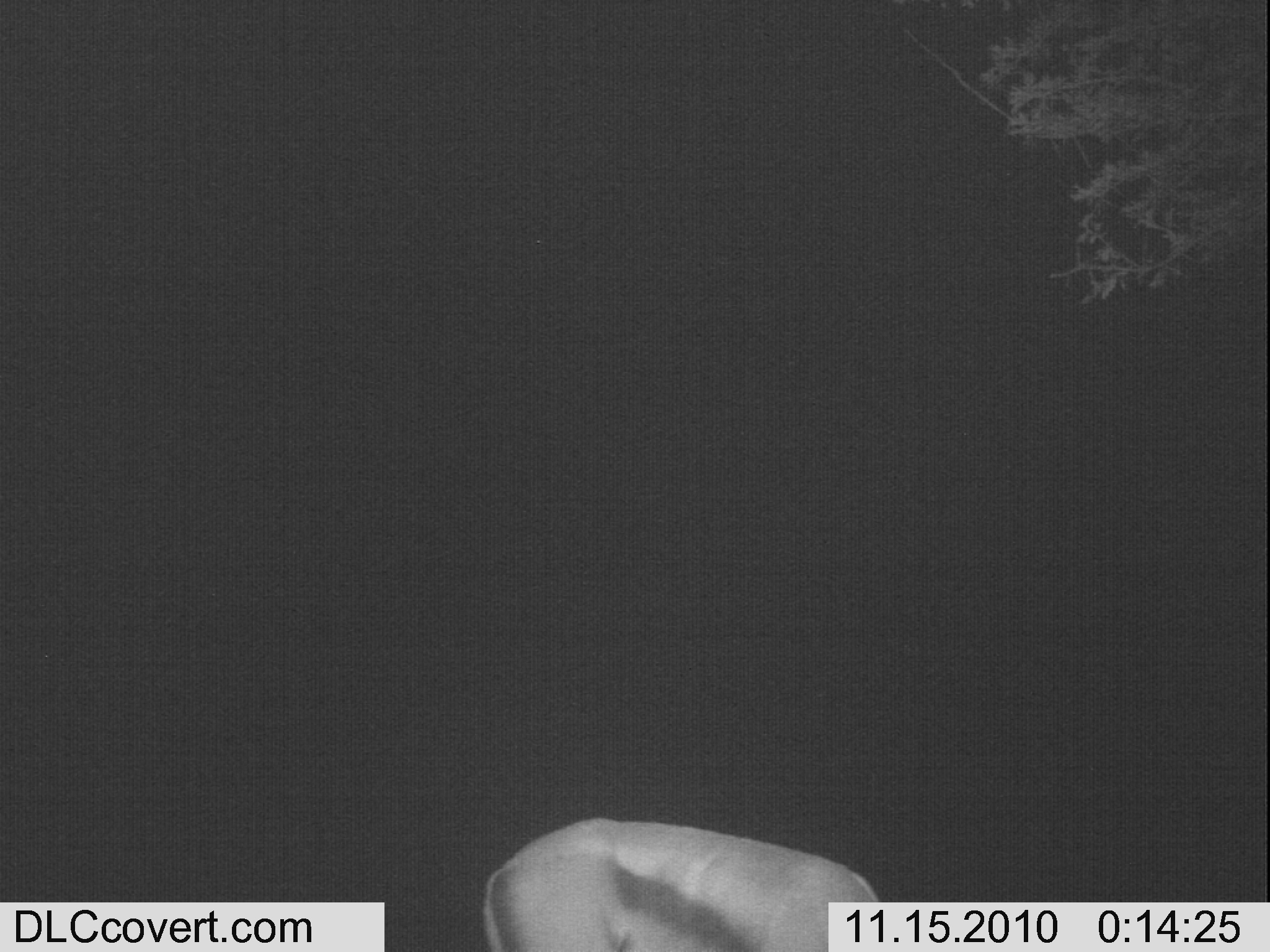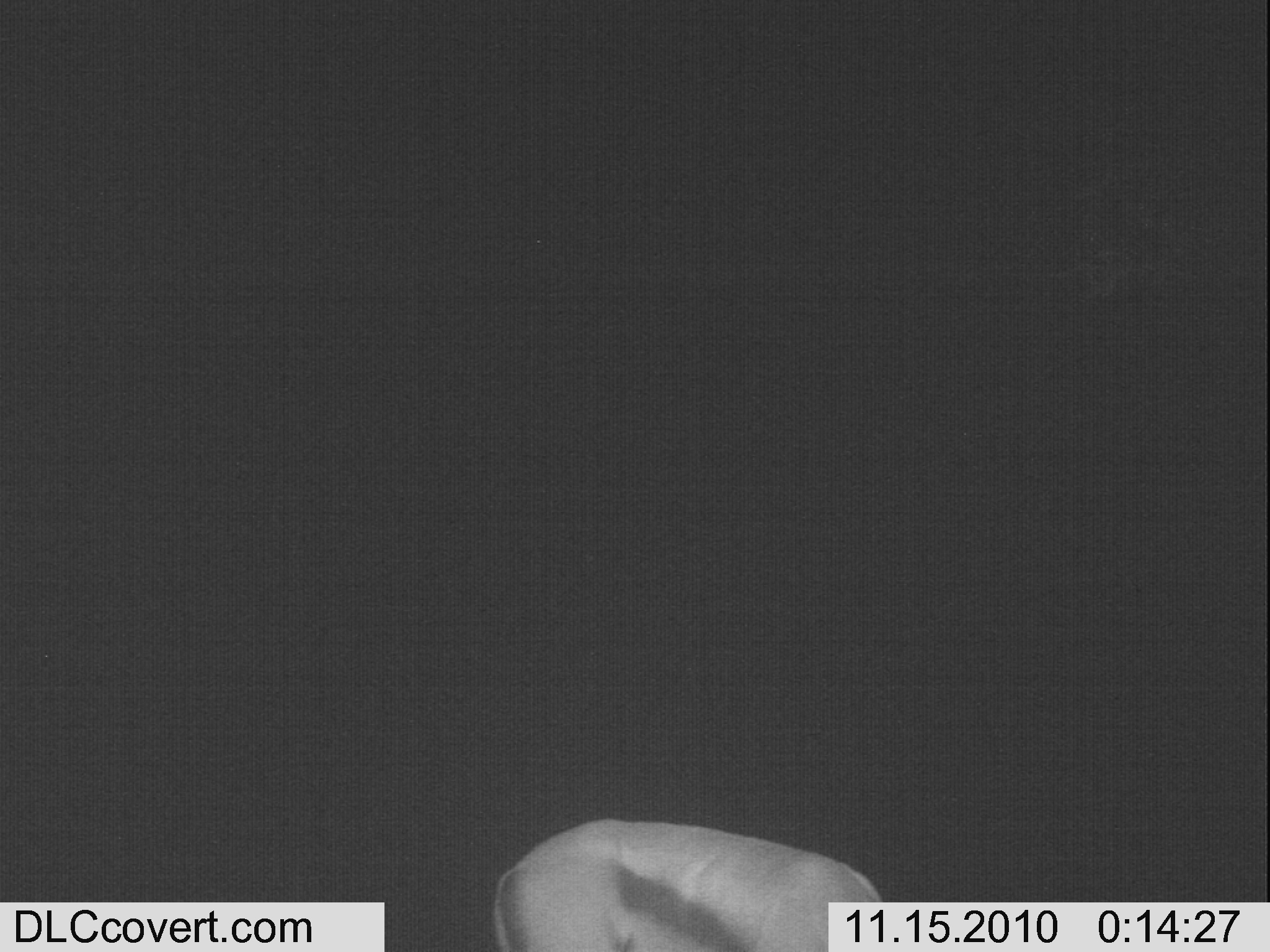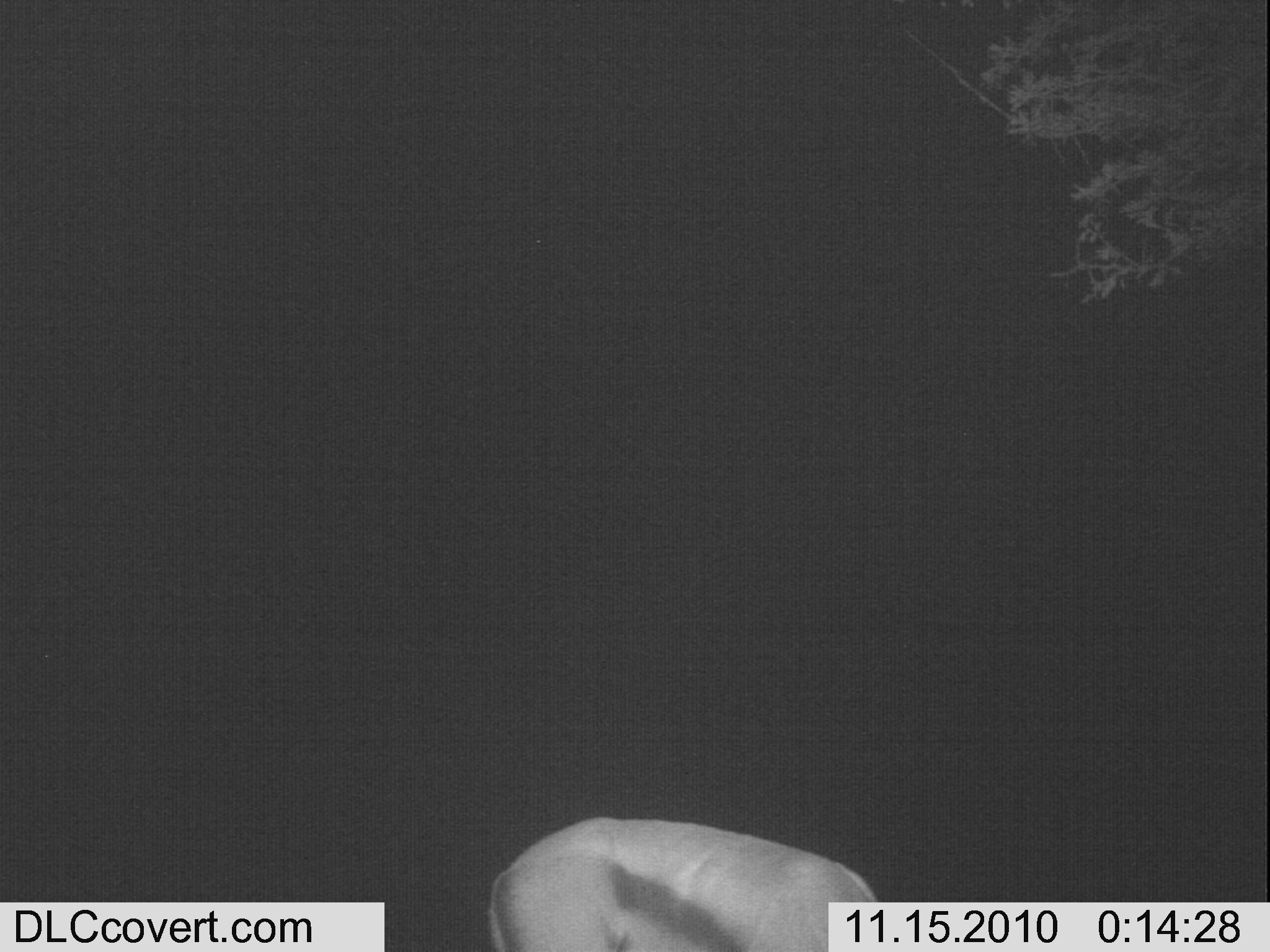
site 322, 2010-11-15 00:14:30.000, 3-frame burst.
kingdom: Animalia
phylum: Chordata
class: Mammalia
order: Artiodactyla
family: Bovidae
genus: Nanger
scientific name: Nanger granti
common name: grant's gazelle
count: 1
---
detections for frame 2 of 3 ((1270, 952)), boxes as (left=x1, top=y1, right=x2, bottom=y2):
nanger granti: (left=490, top=813, right=886, bottom=948)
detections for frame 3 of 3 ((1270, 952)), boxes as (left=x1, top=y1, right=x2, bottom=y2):
nanger granti: (left=478, top=803, right=874, bottom=948)